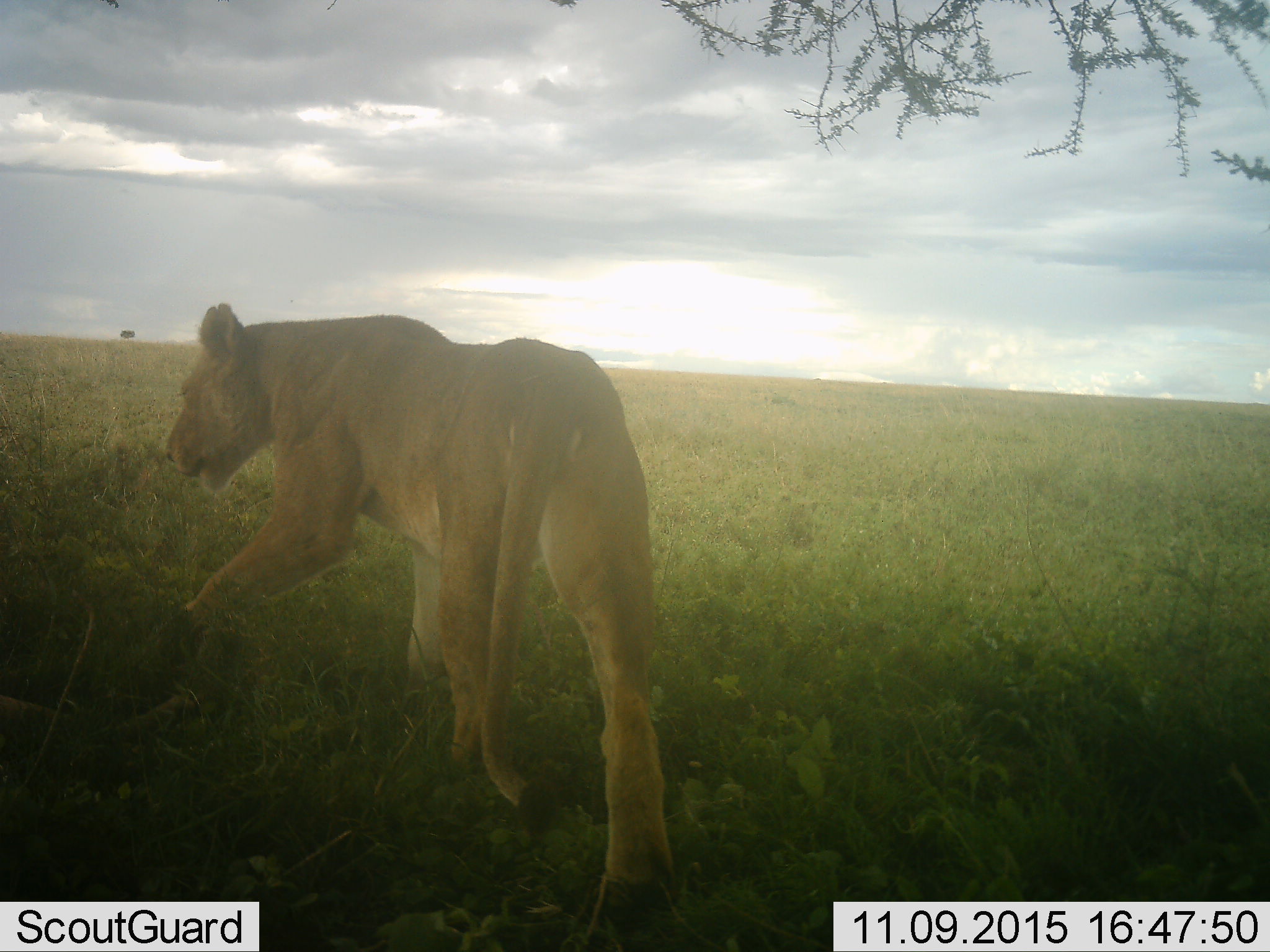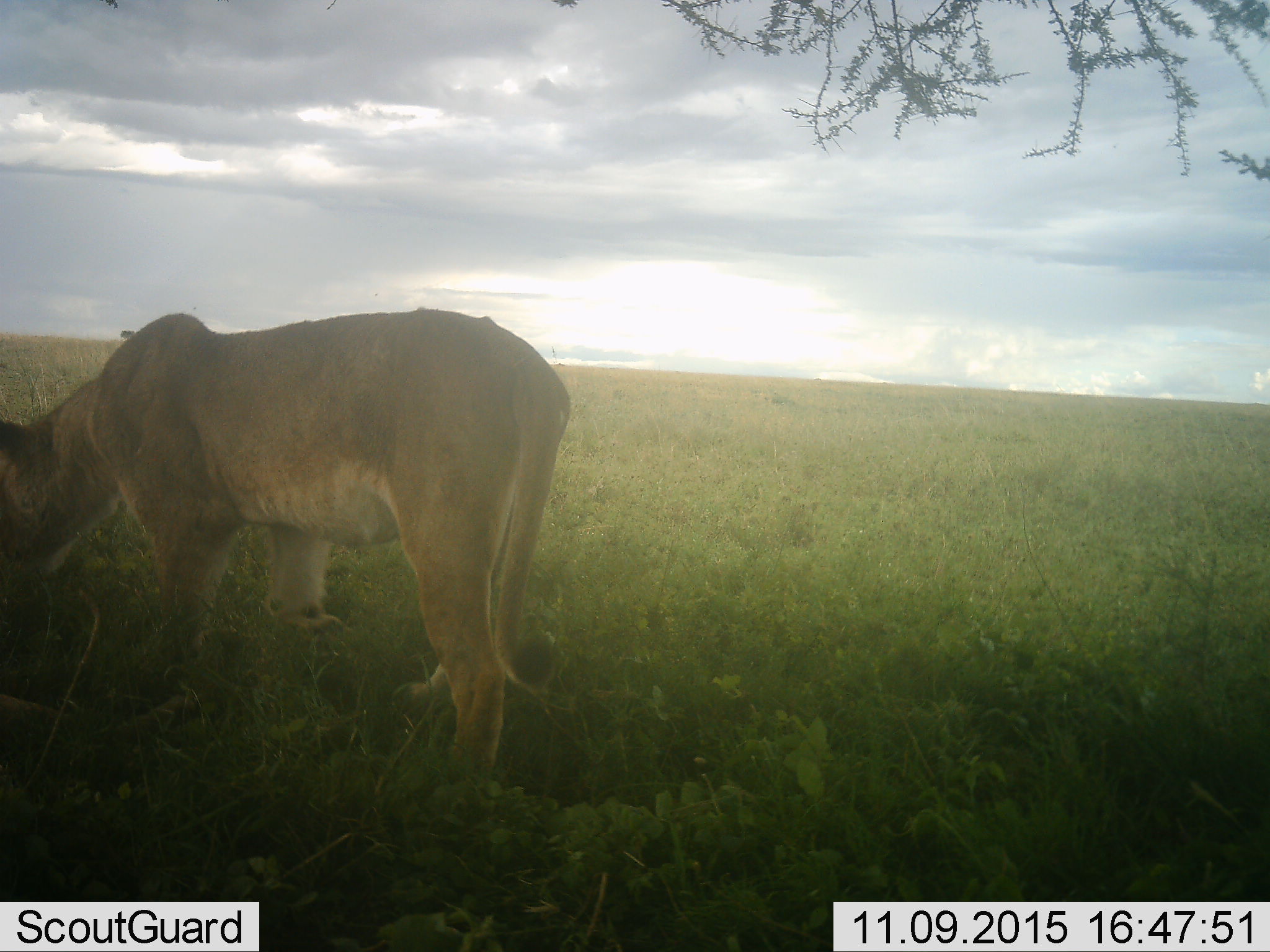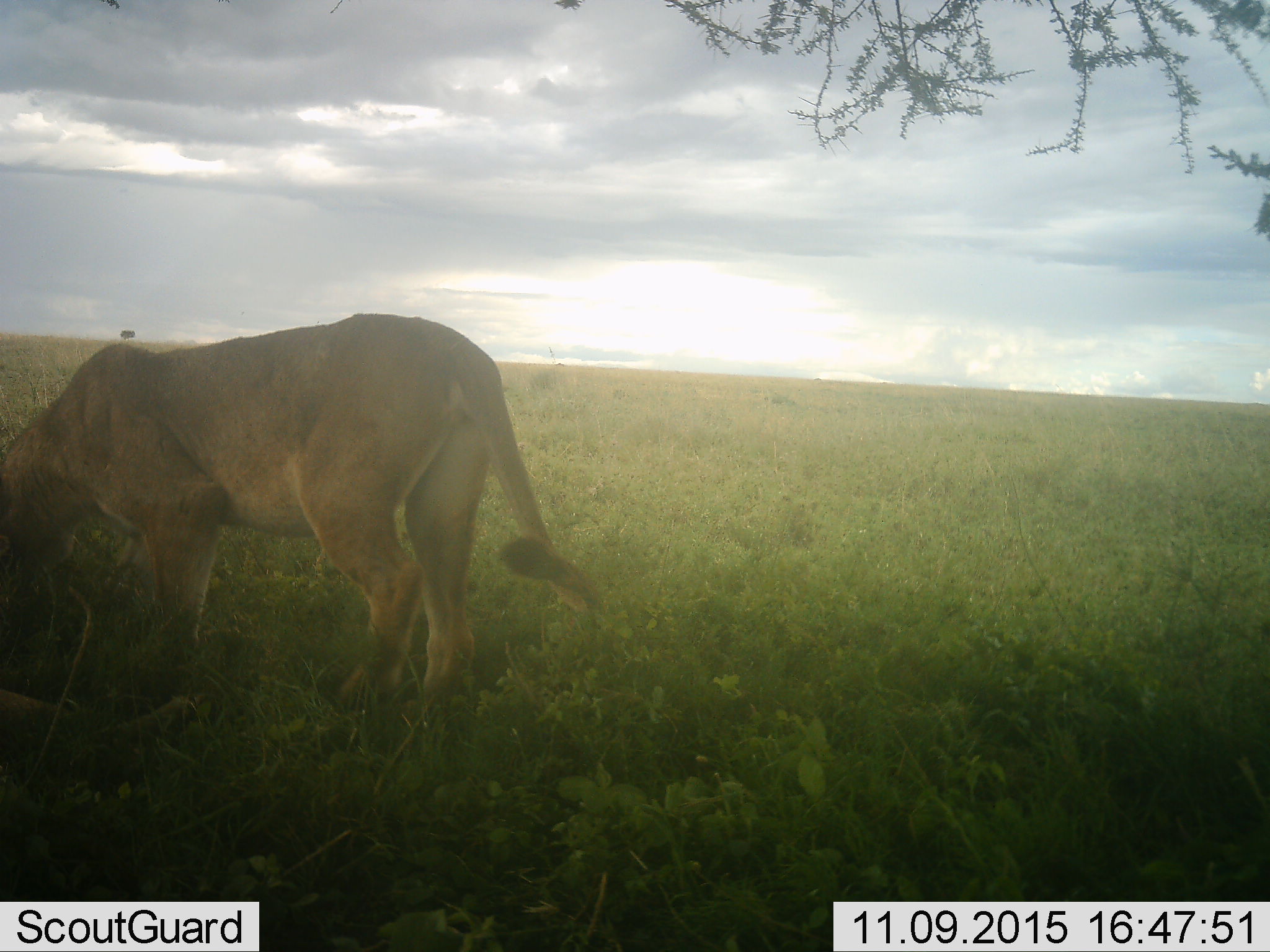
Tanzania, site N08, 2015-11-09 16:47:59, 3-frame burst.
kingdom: Animalia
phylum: Chordata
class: Mammalia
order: Carnivora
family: Felidae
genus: Panthera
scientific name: Panthera leo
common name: lion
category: lionfemale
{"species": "lionfemale (lion) (Panthera leo)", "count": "1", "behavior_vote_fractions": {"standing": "10%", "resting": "10%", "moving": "100%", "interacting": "0%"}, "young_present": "0%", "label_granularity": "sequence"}